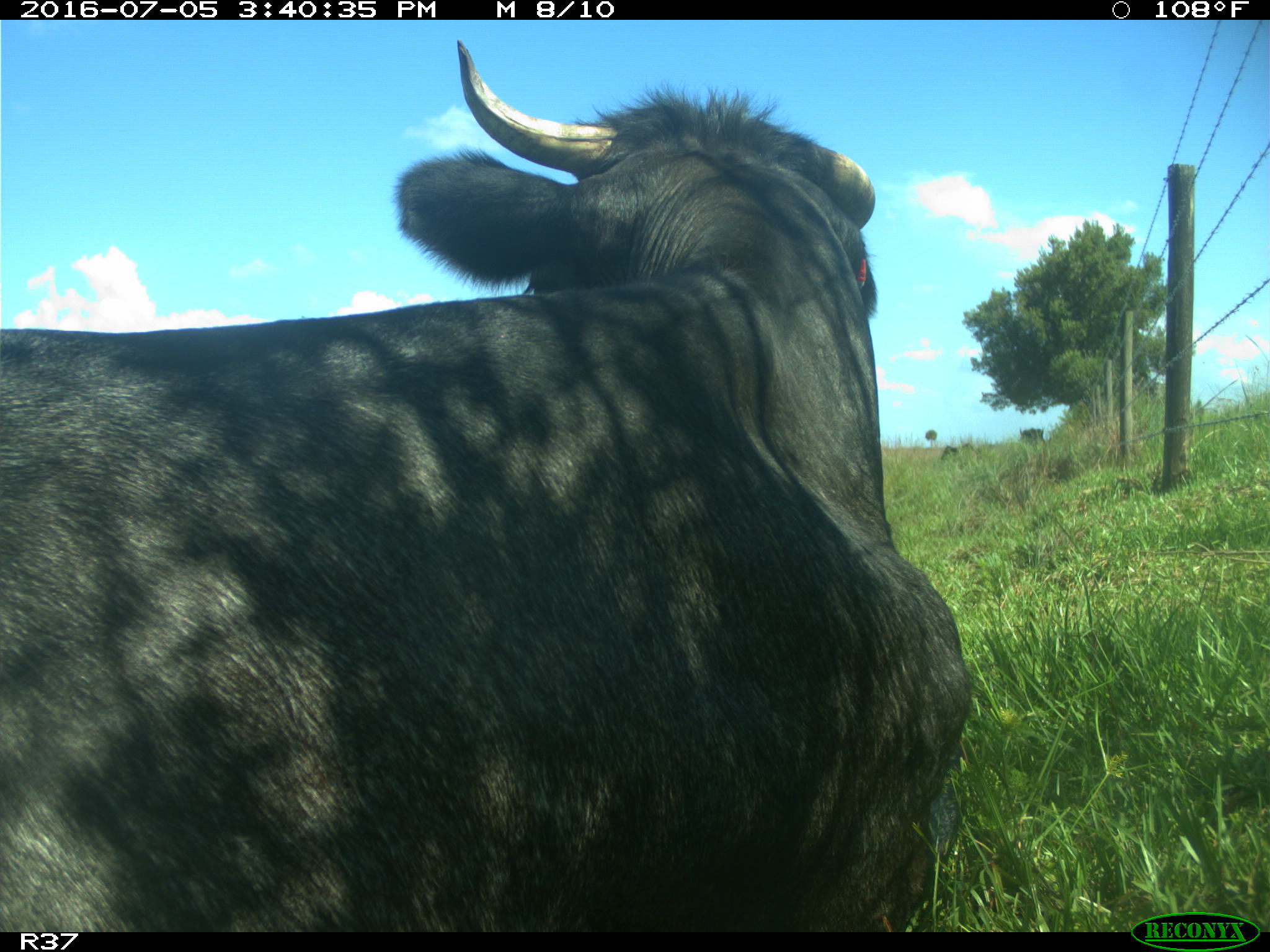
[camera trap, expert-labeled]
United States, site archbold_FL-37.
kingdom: Animalia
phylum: Chordata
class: Mammalia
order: Artiodactyla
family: Bovidae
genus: Bos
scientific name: Bos taurus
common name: domestic cow